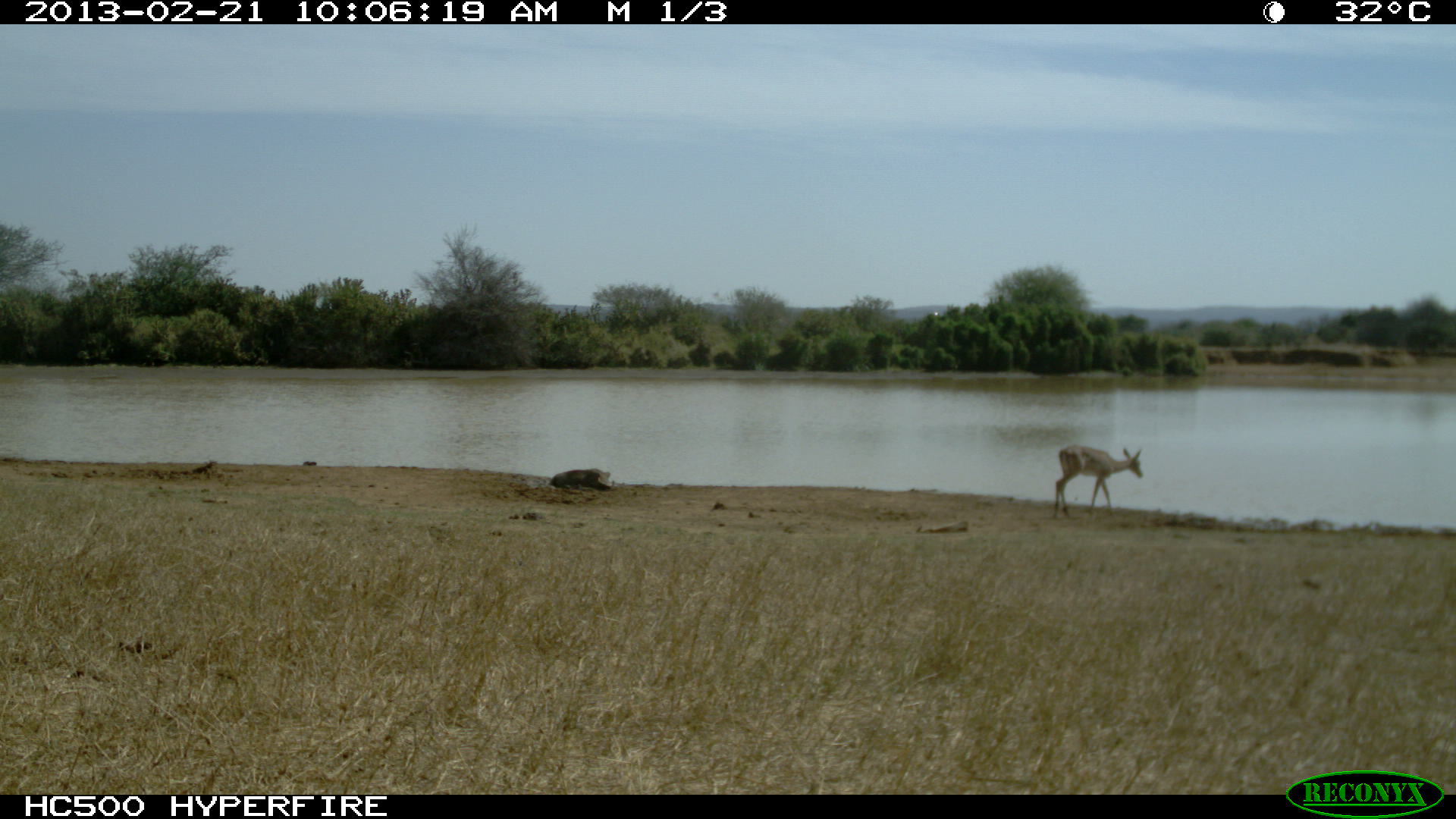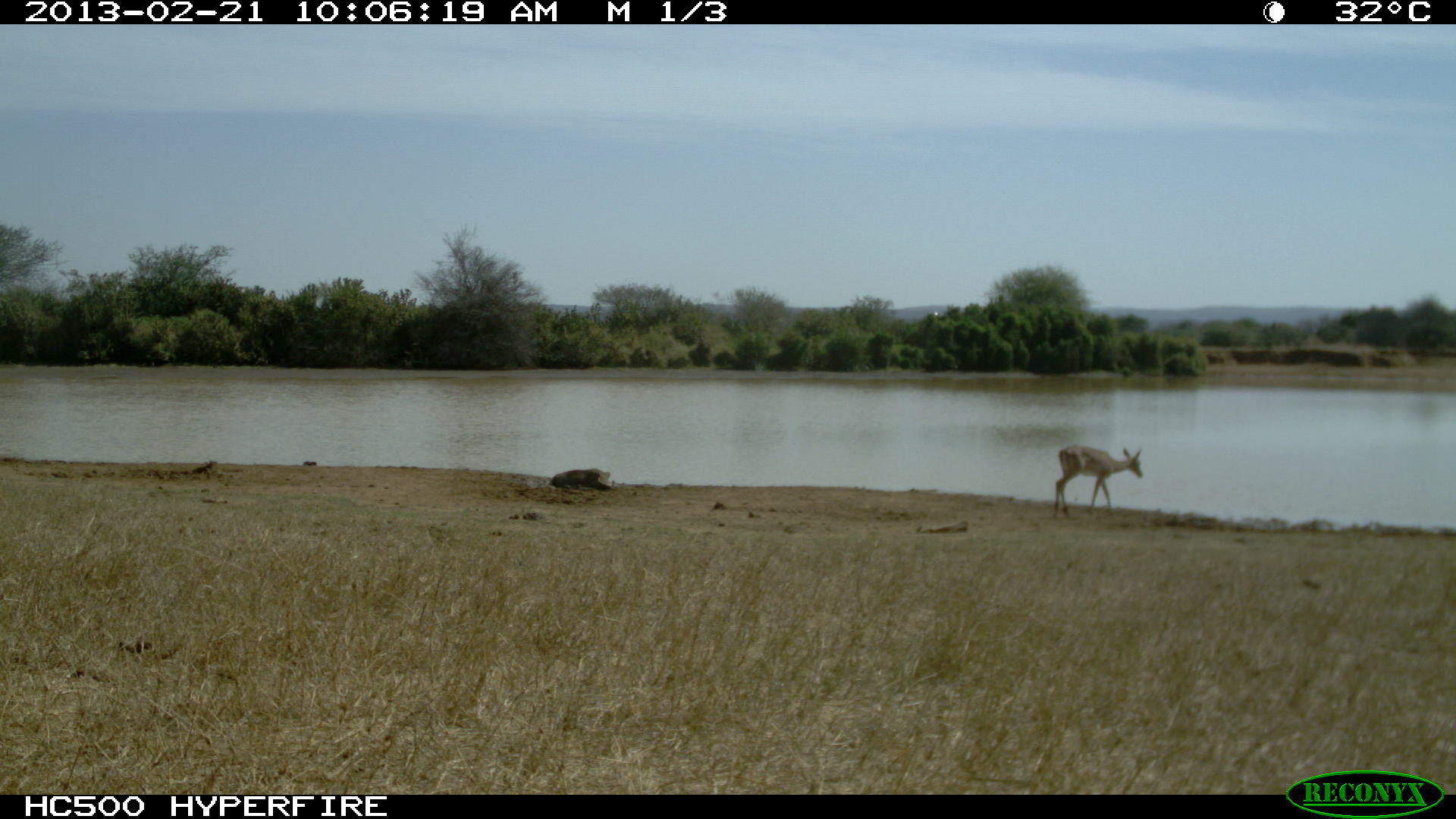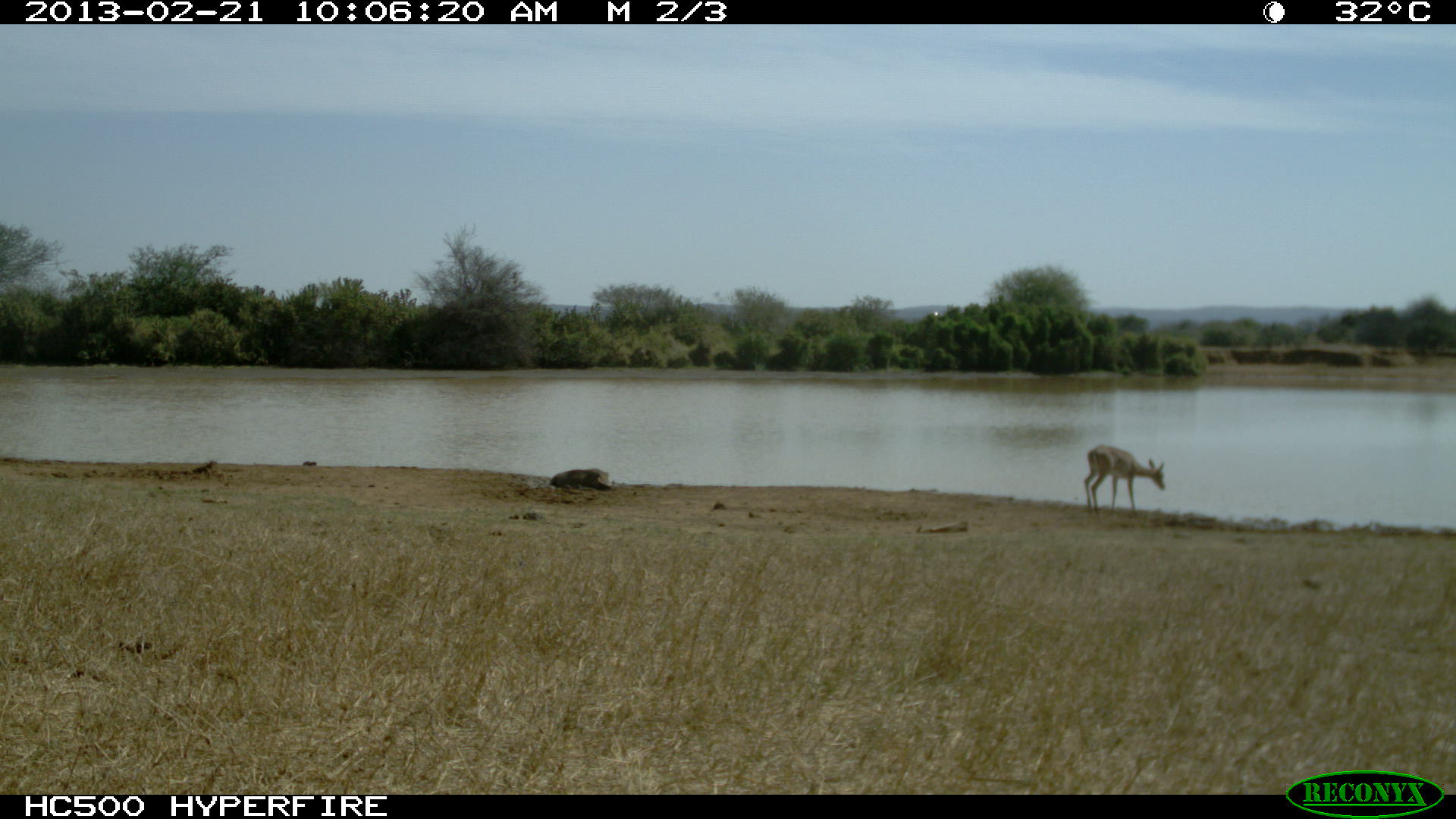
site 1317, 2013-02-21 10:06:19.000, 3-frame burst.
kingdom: Animalia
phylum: Chordata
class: Mammalia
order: Artiodactyla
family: Bovidae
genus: Aepyceros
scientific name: Aepyceros melampus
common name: impala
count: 1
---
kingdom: Animalia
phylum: Chordata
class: Mammalia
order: Artiodactyla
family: Suidae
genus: Phacochoerus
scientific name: Phacochoerus africanus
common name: common warthog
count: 1